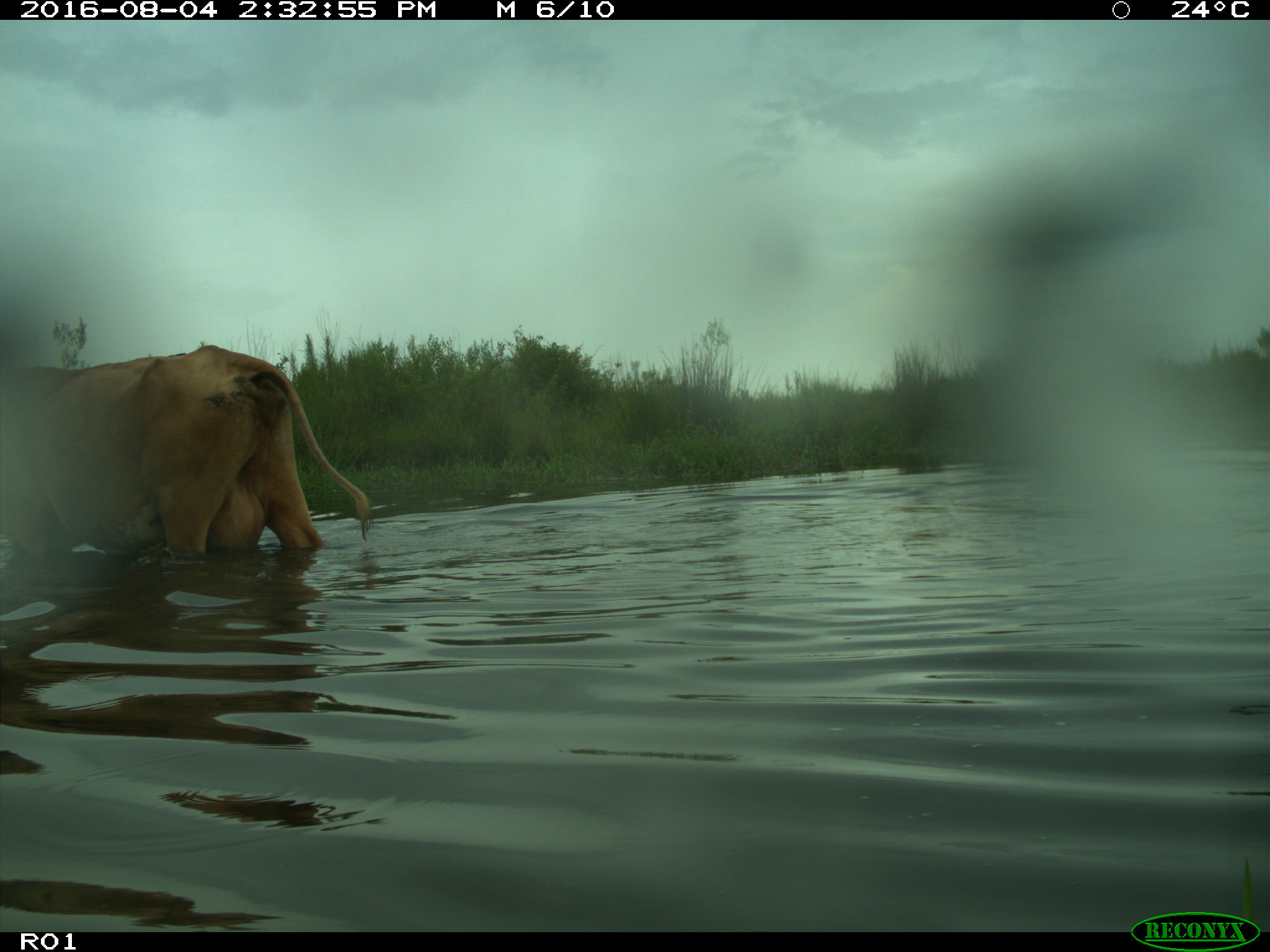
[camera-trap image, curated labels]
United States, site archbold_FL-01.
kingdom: Animalia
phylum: Chordata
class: Mammalia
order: Artiodactyla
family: Bovidae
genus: Bos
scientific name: Bos taurus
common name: domestic cow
Bos taurus (domestic cow).